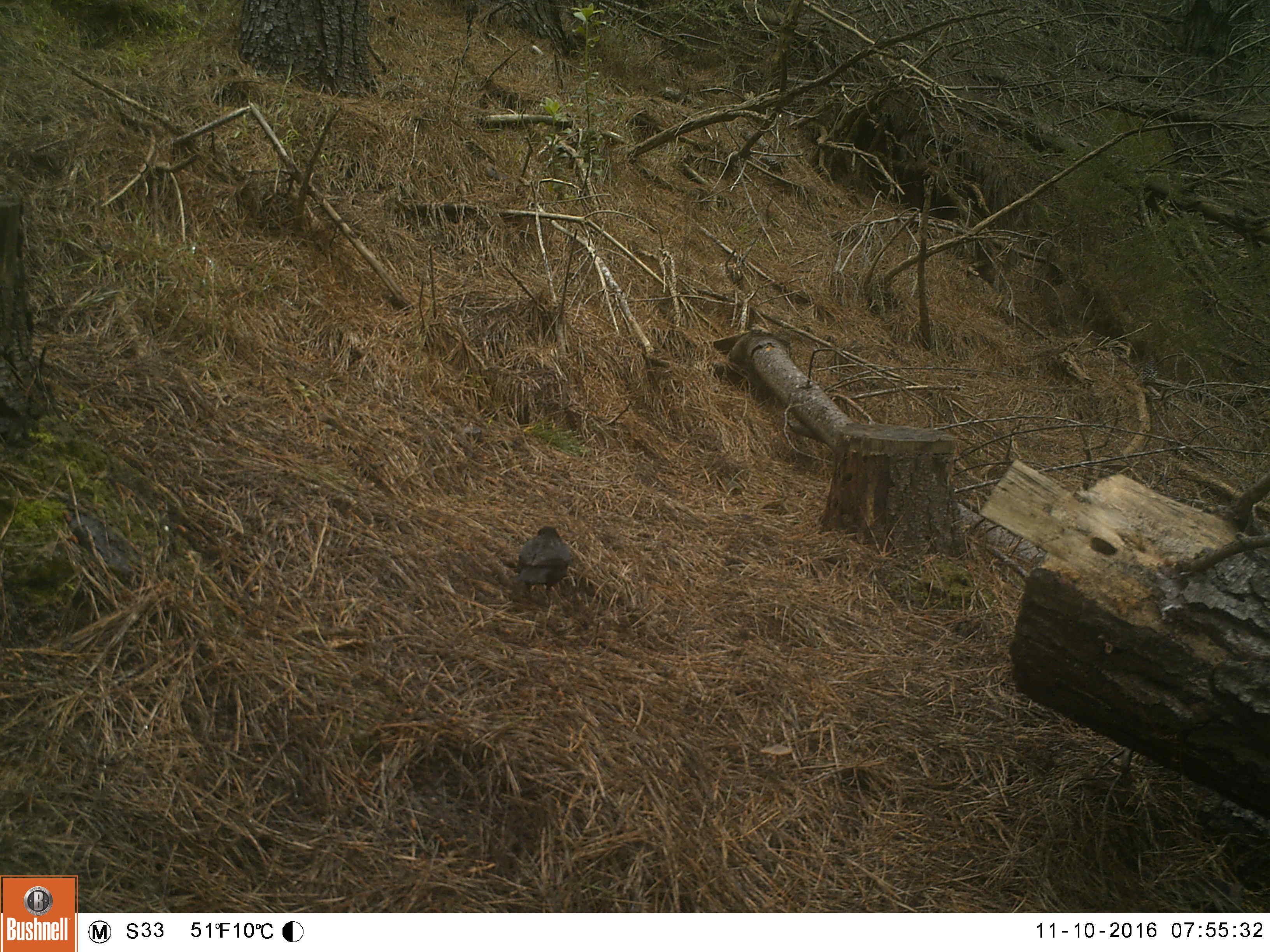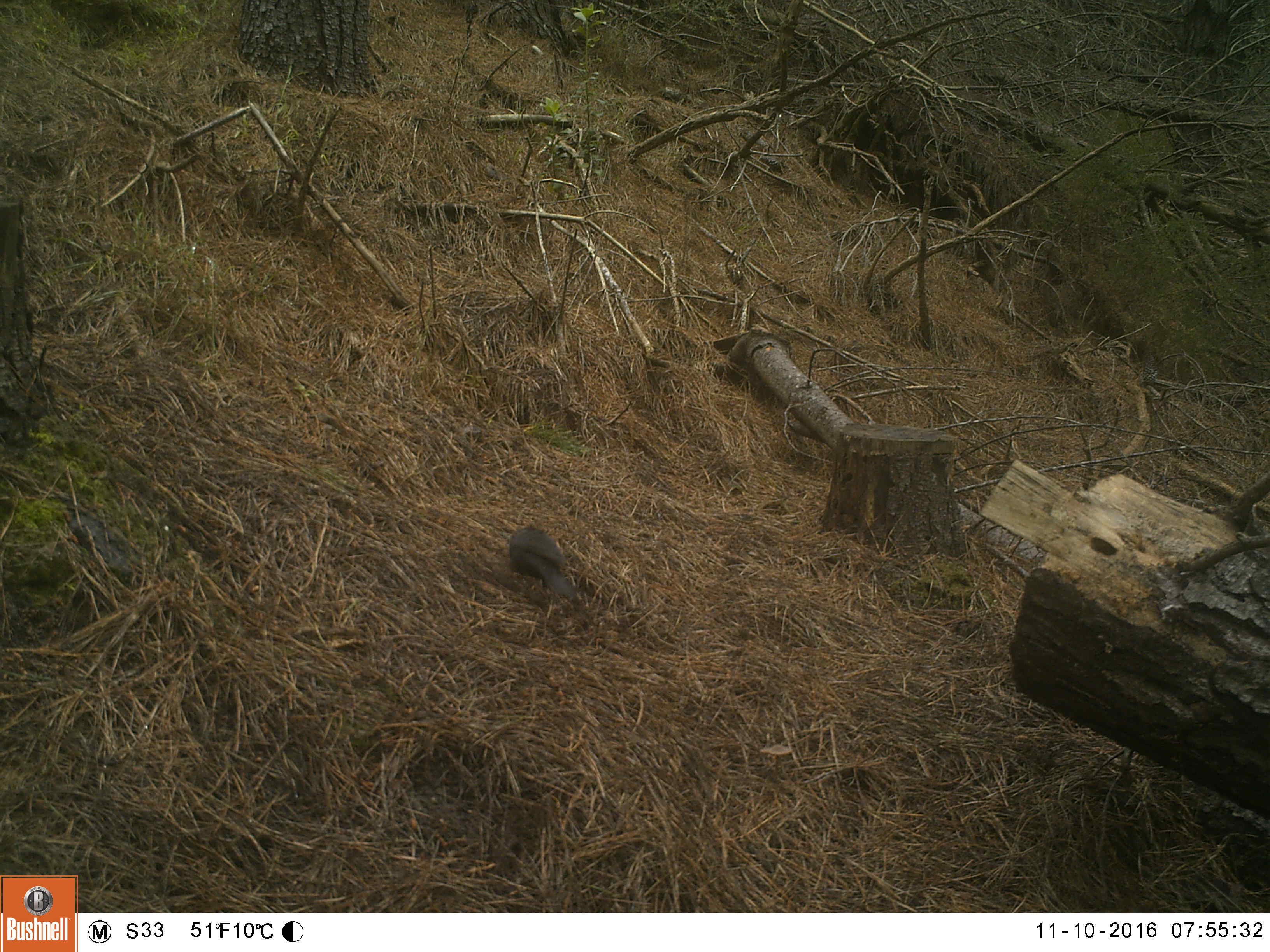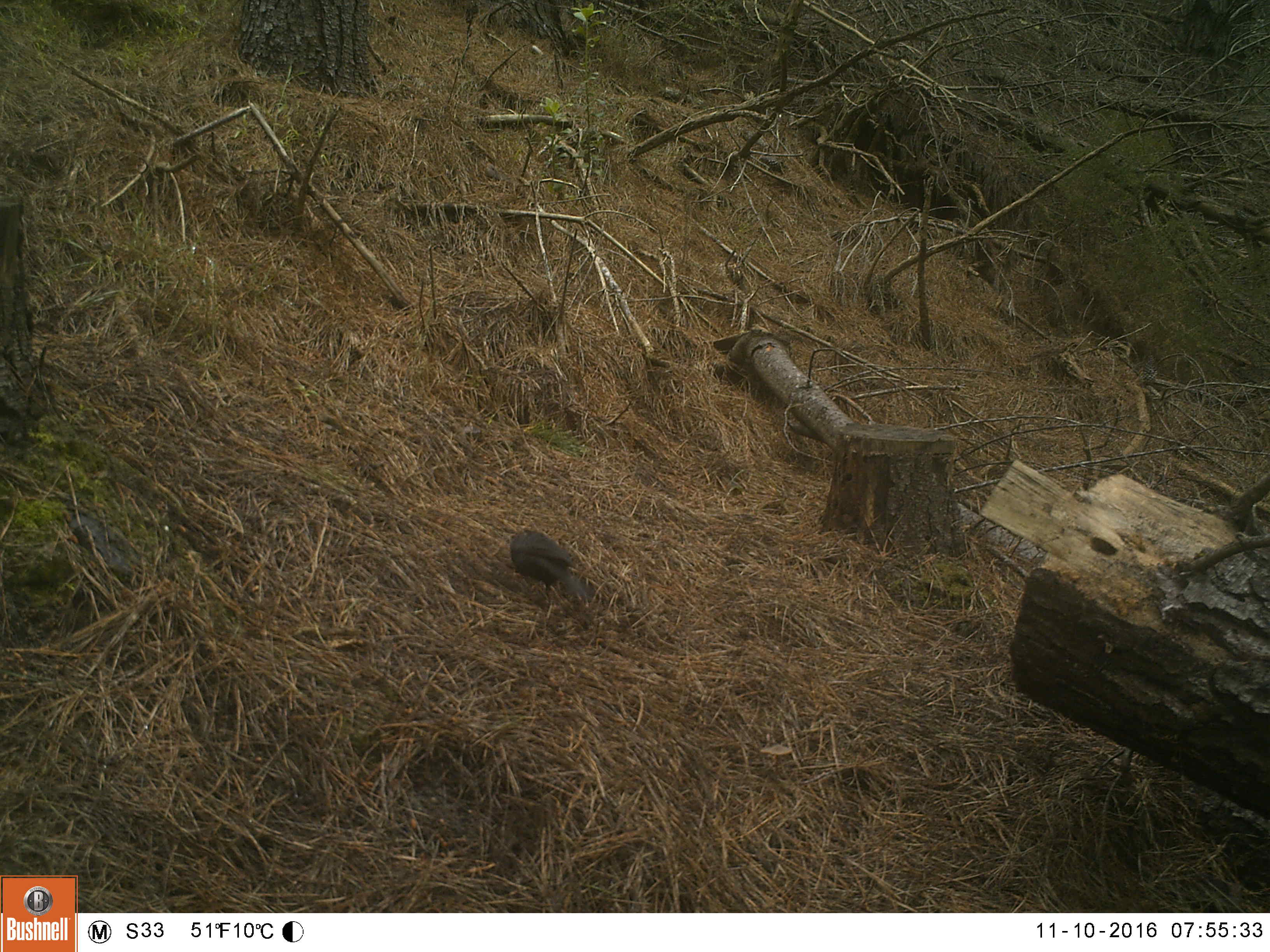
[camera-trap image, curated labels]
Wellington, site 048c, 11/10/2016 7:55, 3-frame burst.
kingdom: Animalia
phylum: Chordata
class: Aves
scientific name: Aves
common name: bird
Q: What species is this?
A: Bird (Aves).